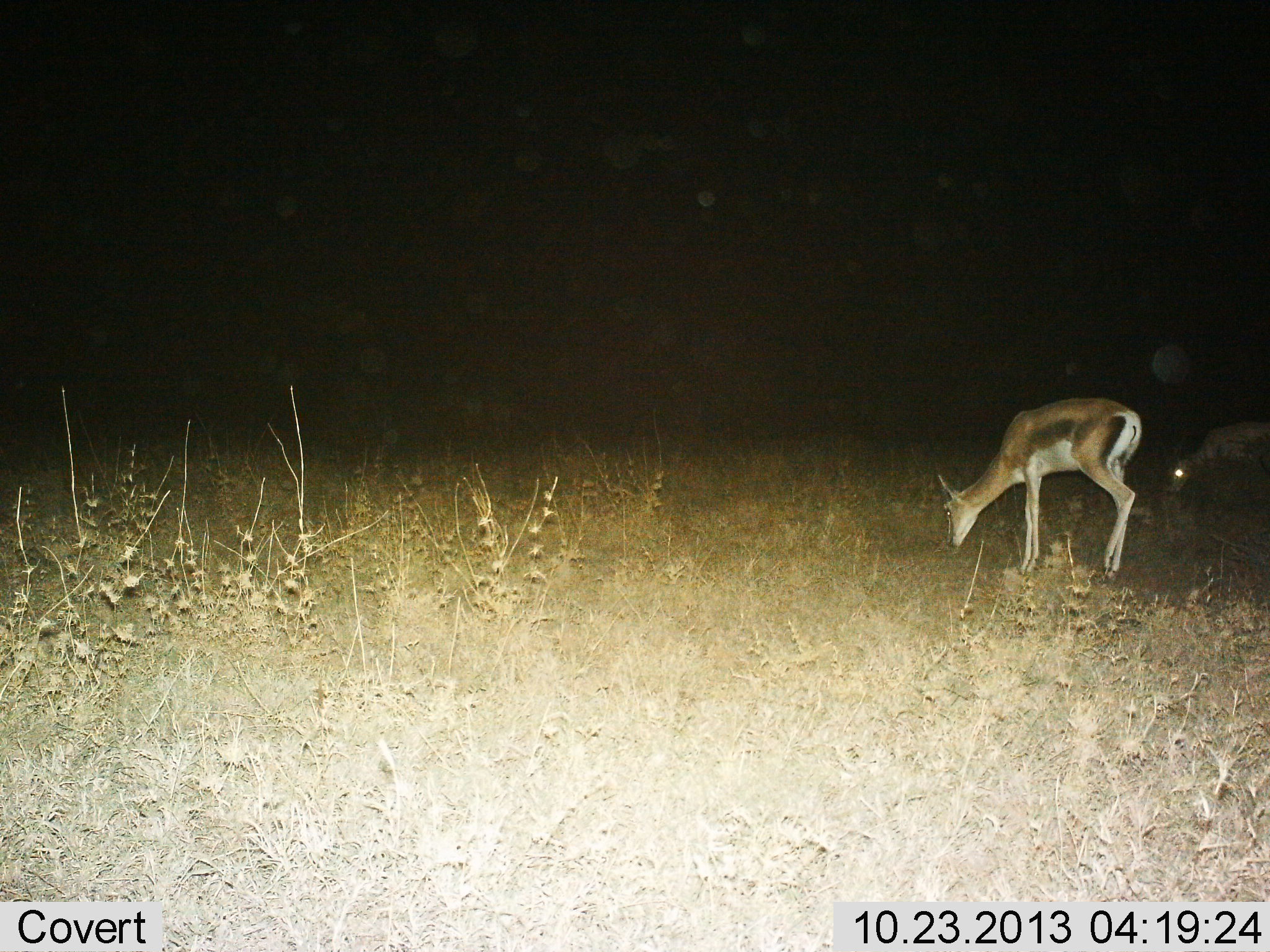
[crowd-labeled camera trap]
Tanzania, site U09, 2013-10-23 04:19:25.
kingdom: Animalia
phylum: Chordata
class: Mammalia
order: Artiodactyla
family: Bovidae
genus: Nanger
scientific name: Nanger granti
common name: grant's gazelle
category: gazellegrants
Gazellegrants (grant's gazelle) (Nanger granti), count 2. Behavior (volunteer vote fractions): standing 15%, resting 0%, moving 0%, interacting 0%. Young present (vote fraction): 0%. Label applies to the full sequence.